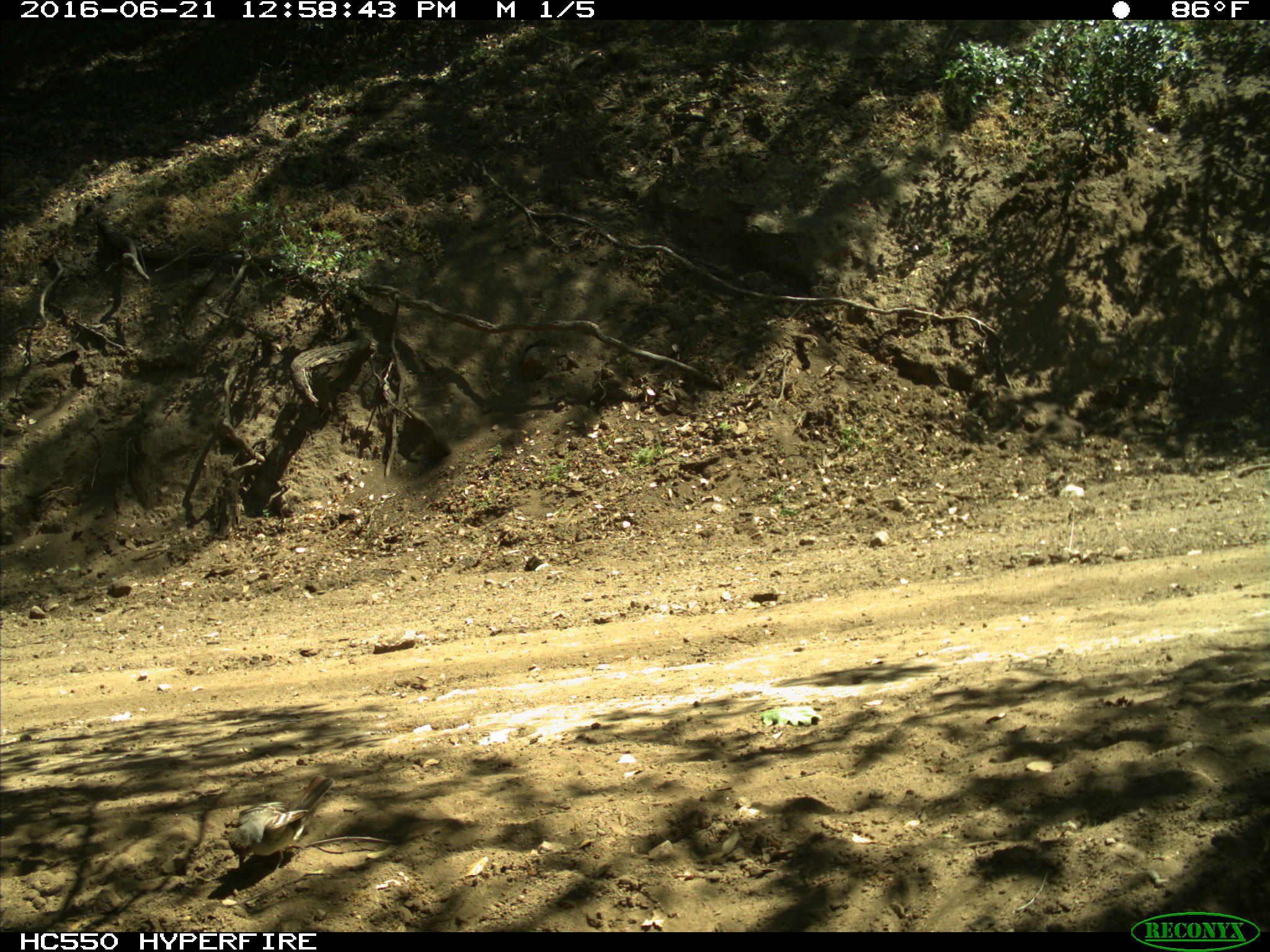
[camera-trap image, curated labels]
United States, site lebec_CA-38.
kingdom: Animalia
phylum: Chordata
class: Aves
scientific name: Aves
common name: birds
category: unidentified bird